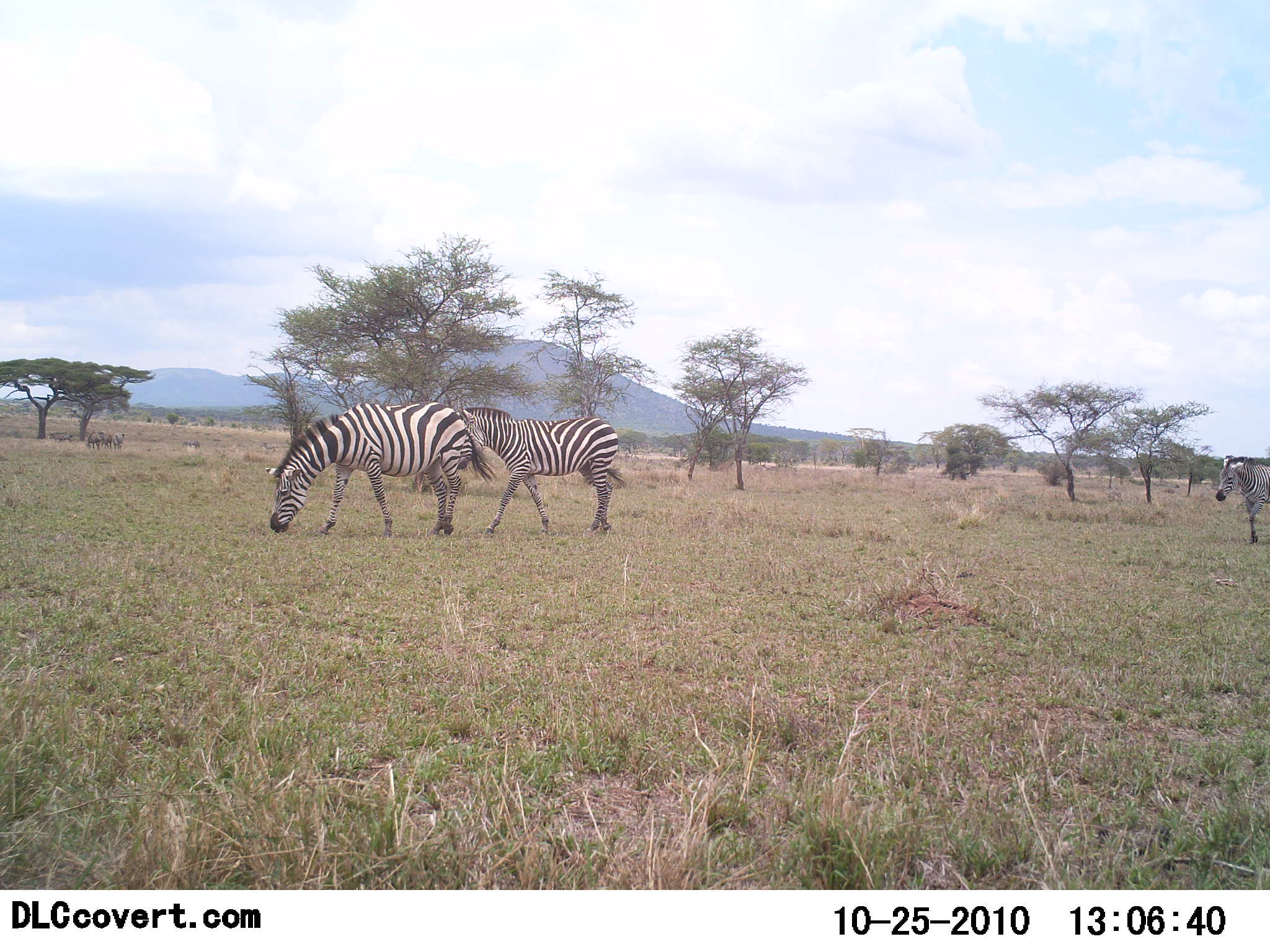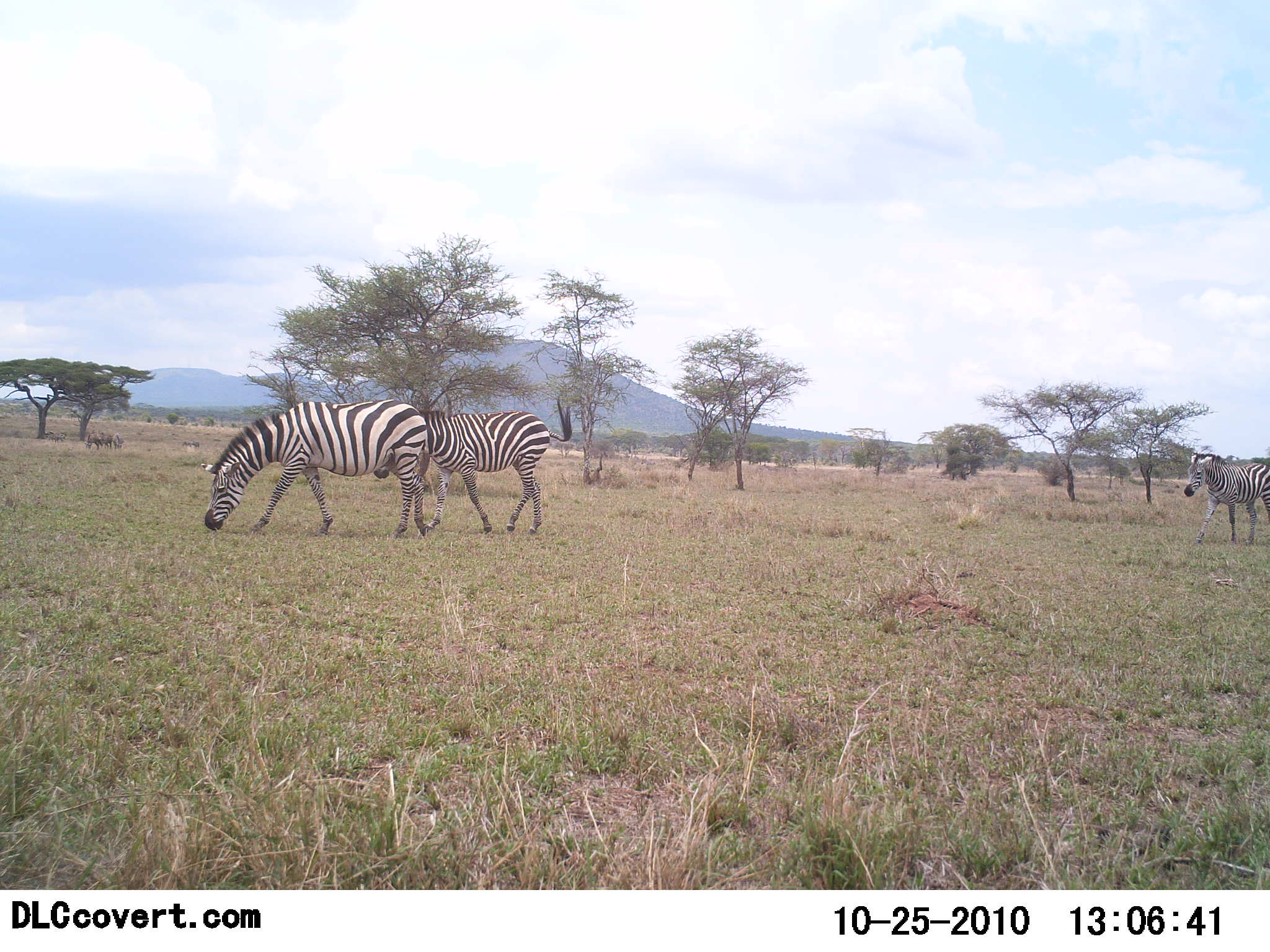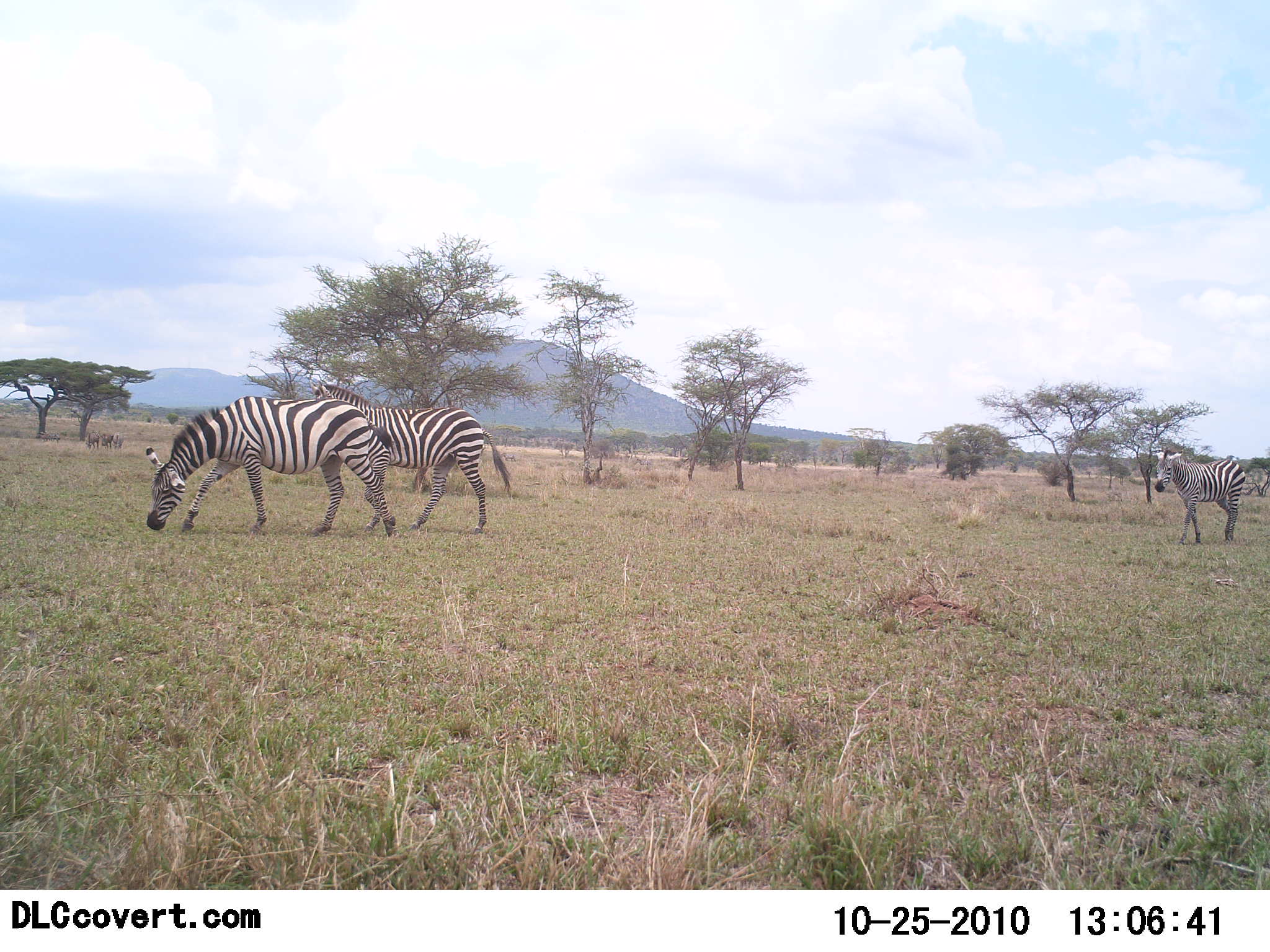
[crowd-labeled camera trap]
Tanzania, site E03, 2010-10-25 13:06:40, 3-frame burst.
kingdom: Animalia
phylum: Chordata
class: Mammalia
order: Perissodactyla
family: Equidae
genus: Equus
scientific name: Equus quagga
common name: plains zebra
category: zebra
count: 3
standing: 17%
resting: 0%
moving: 92%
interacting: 0%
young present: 0%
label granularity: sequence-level